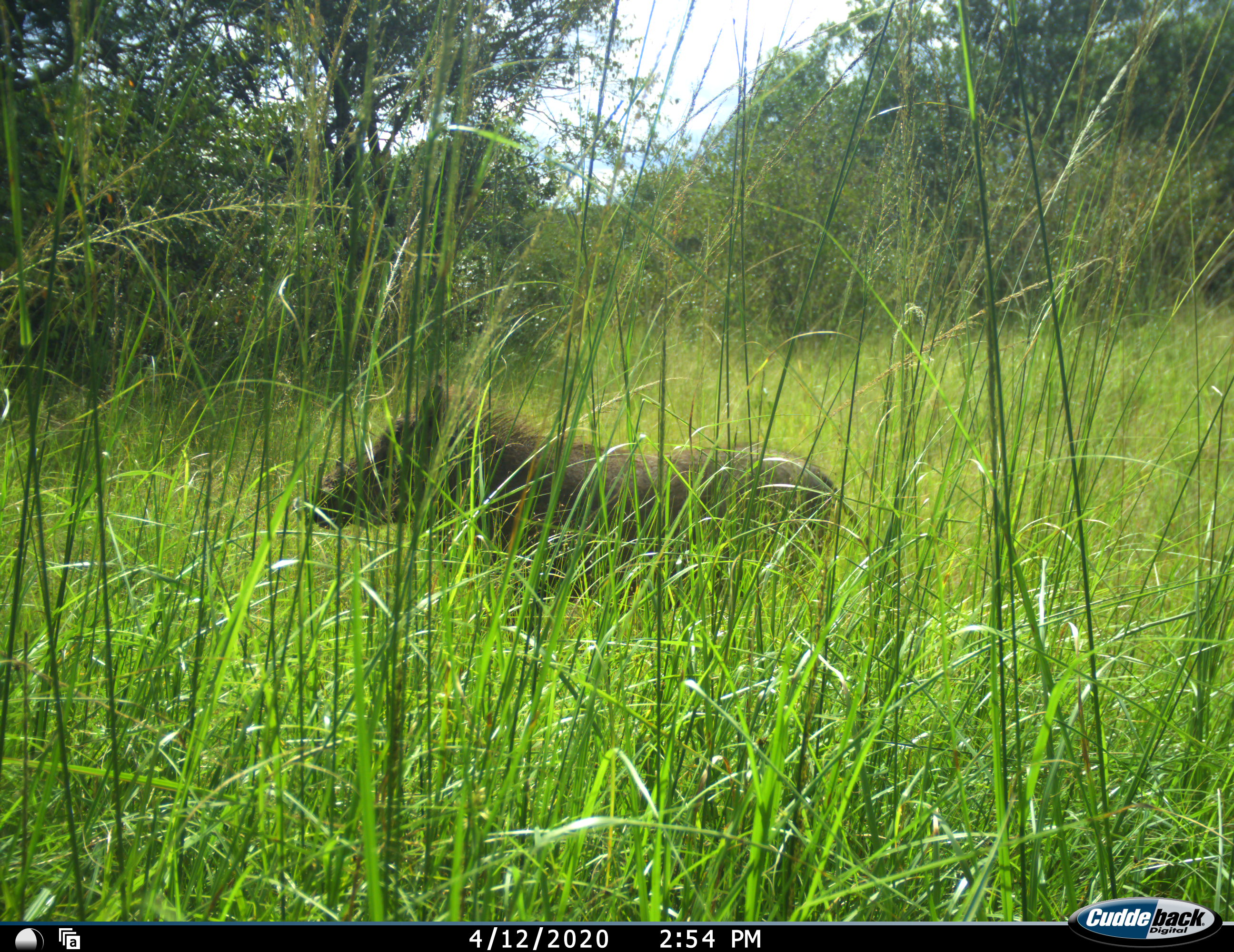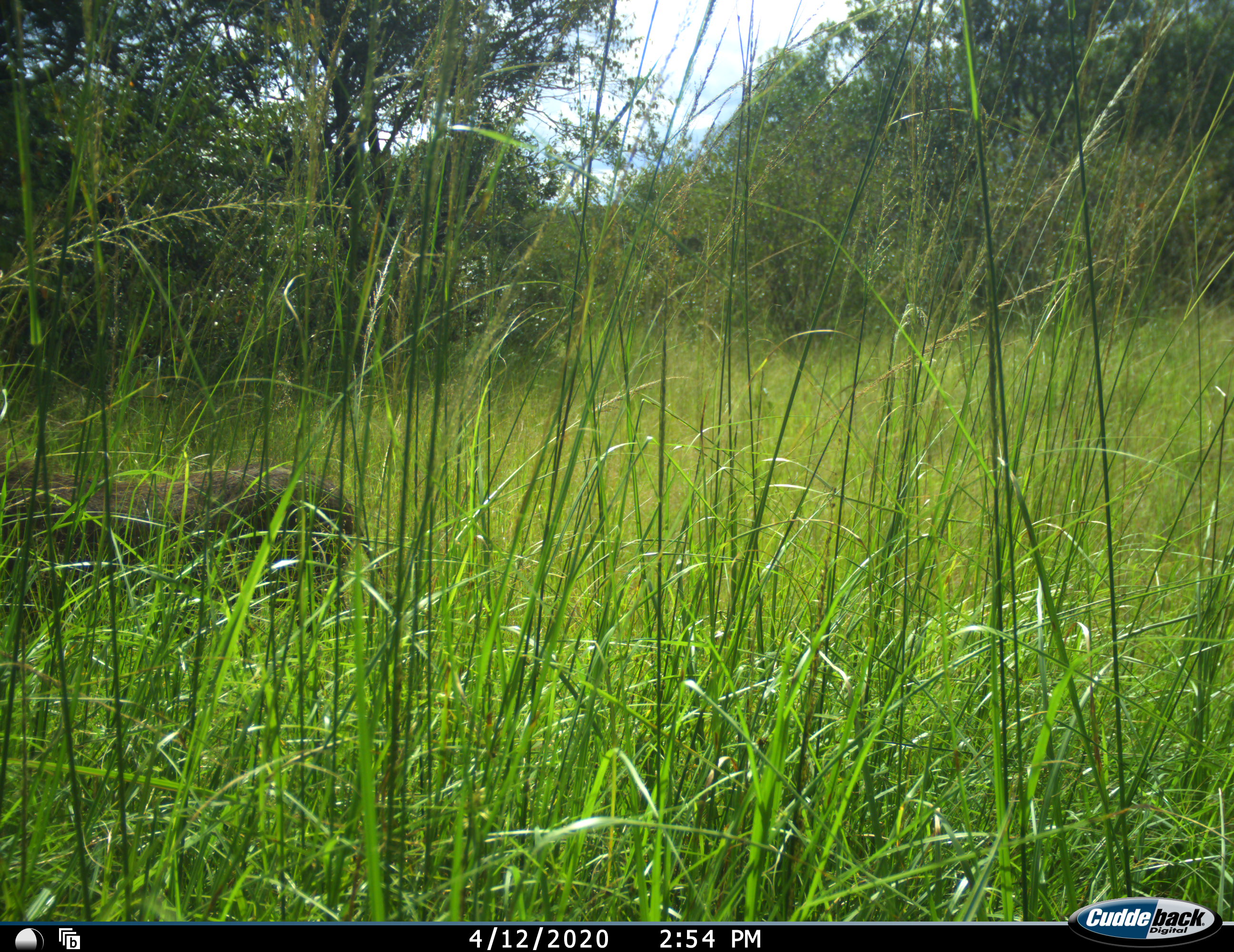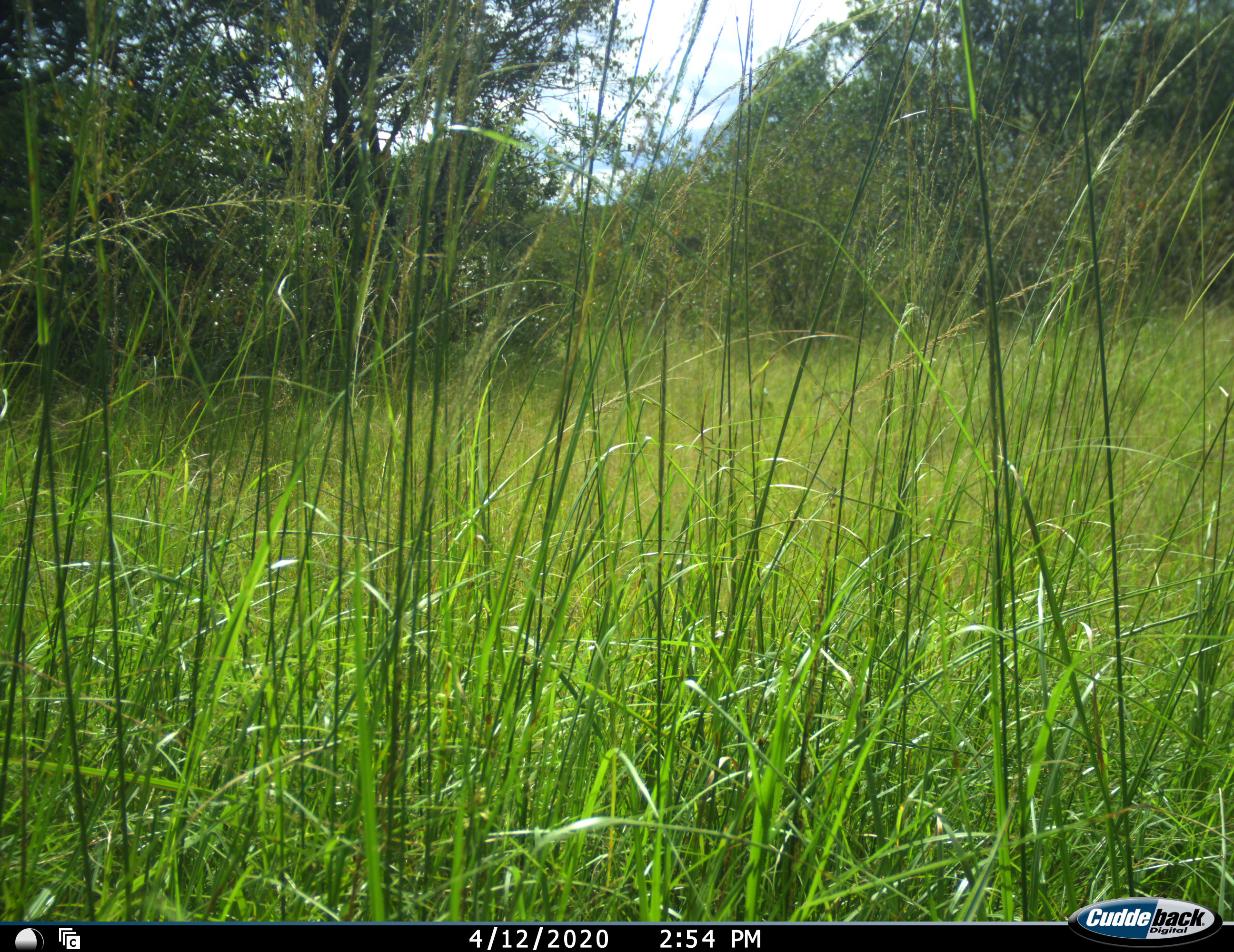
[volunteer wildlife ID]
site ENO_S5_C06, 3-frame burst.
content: unidentified animal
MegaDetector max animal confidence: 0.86